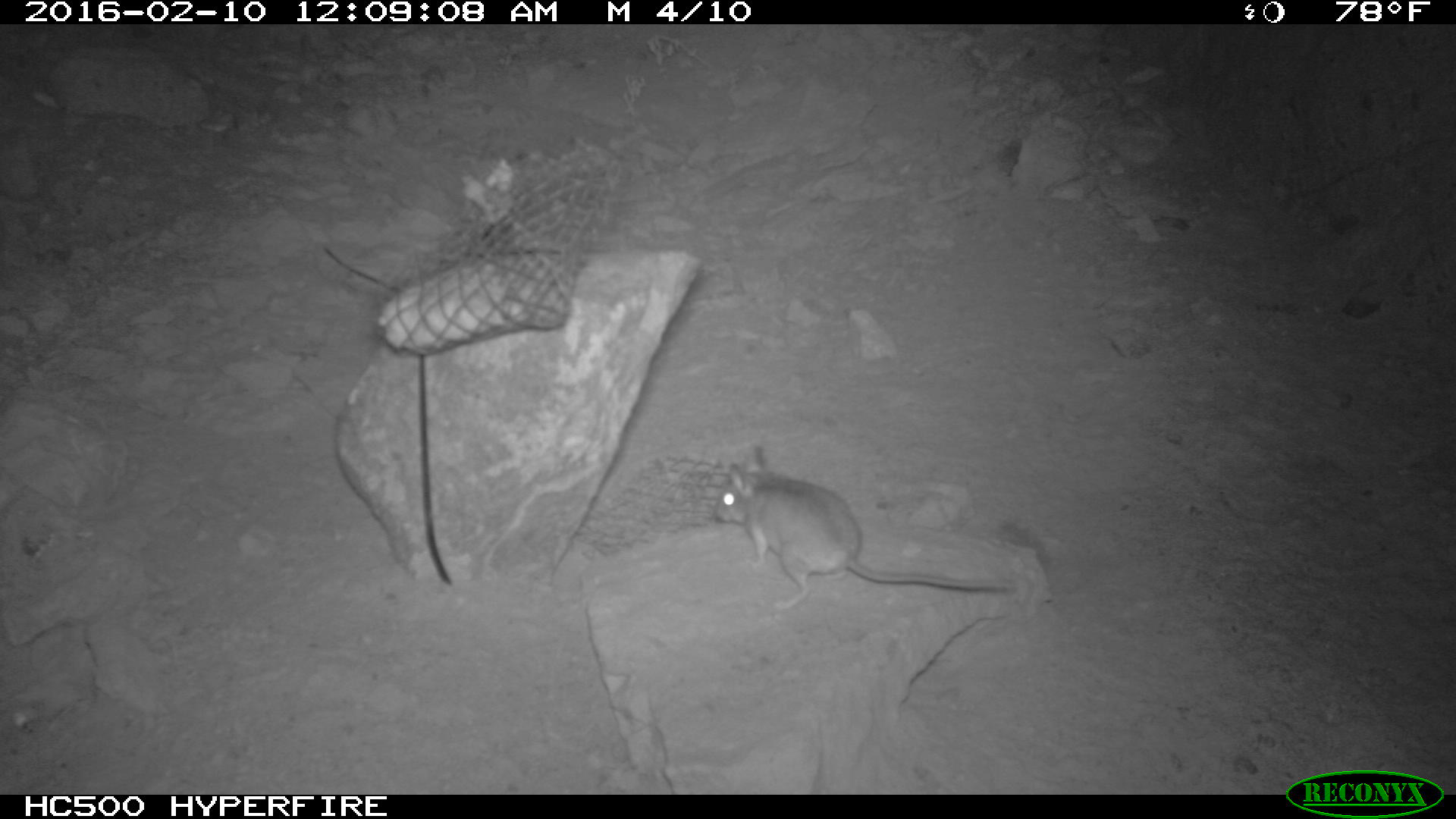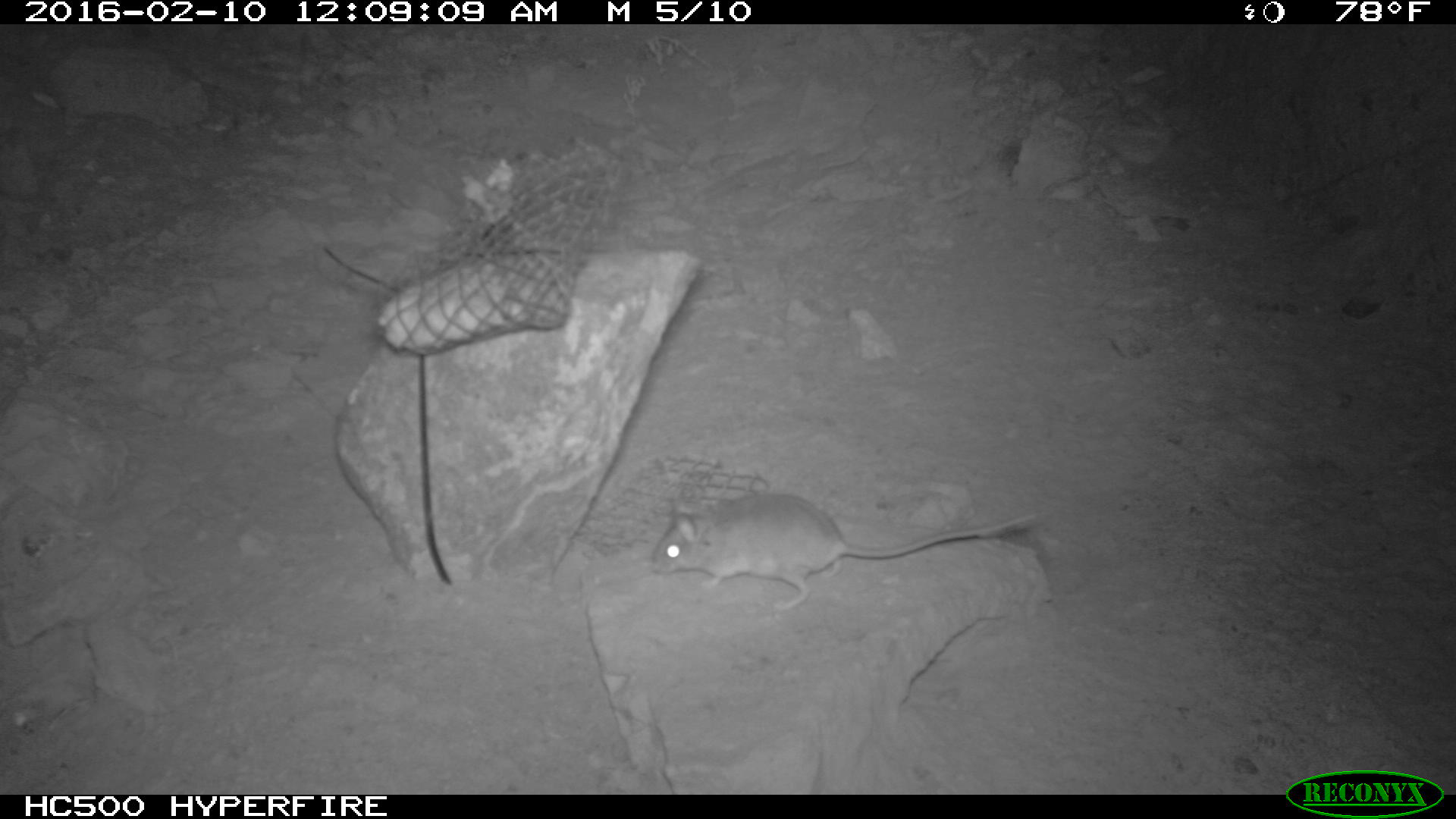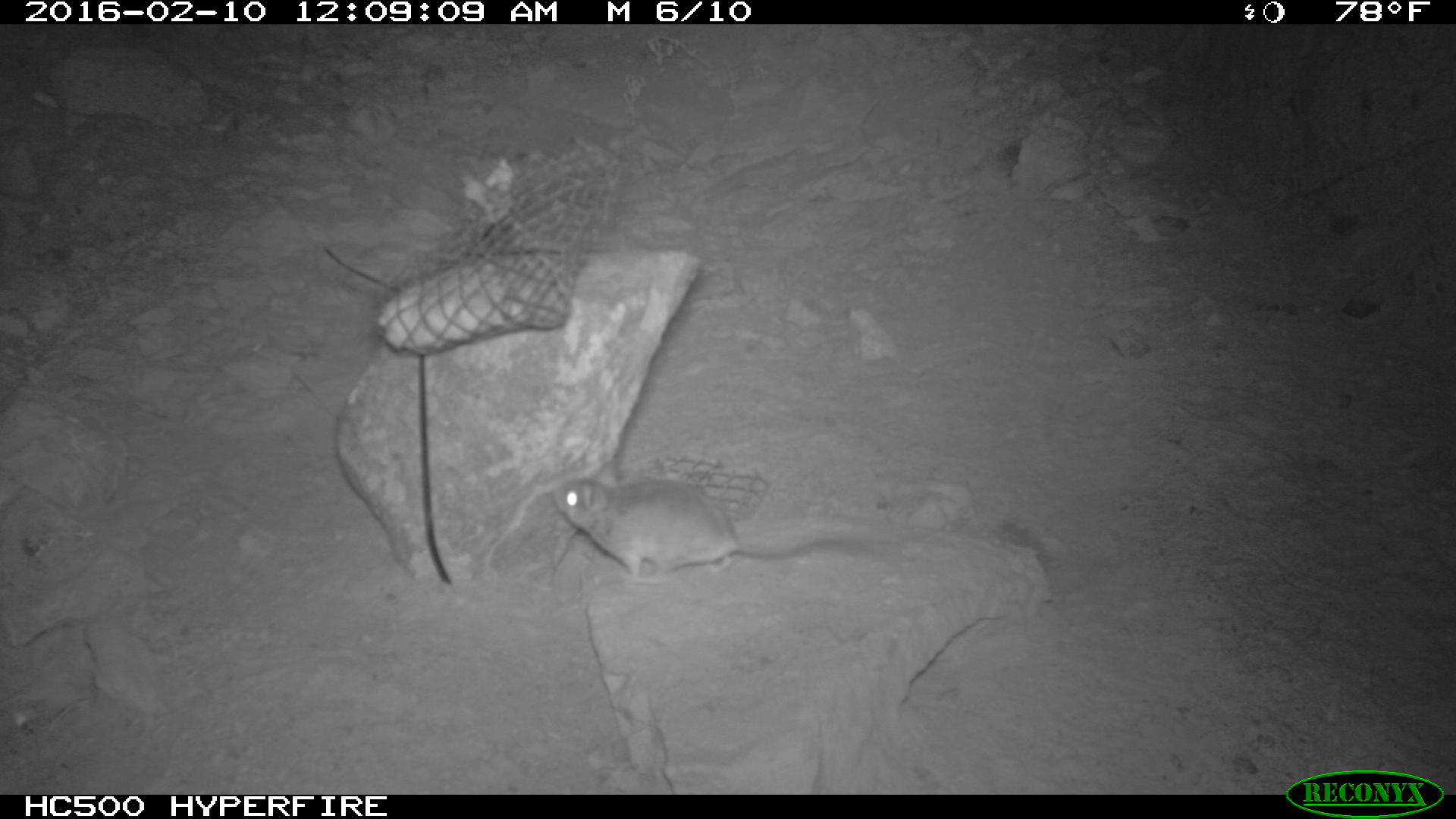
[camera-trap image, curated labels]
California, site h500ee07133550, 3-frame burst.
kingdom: Animalia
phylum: Chordata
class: Mammalia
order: Rodentia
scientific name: Rodentia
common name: rodent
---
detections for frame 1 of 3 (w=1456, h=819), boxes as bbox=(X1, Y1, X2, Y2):
rodent: bbox=(716, 446, 1016, 607)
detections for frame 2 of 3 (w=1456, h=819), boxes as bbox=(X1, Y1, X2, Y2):
rodent: bbox=(650, 493, 1037, 611)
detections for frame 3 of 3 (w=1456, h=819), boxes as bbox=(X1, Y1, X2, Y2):
rodent: bbox=(550, 457, 851, 582)